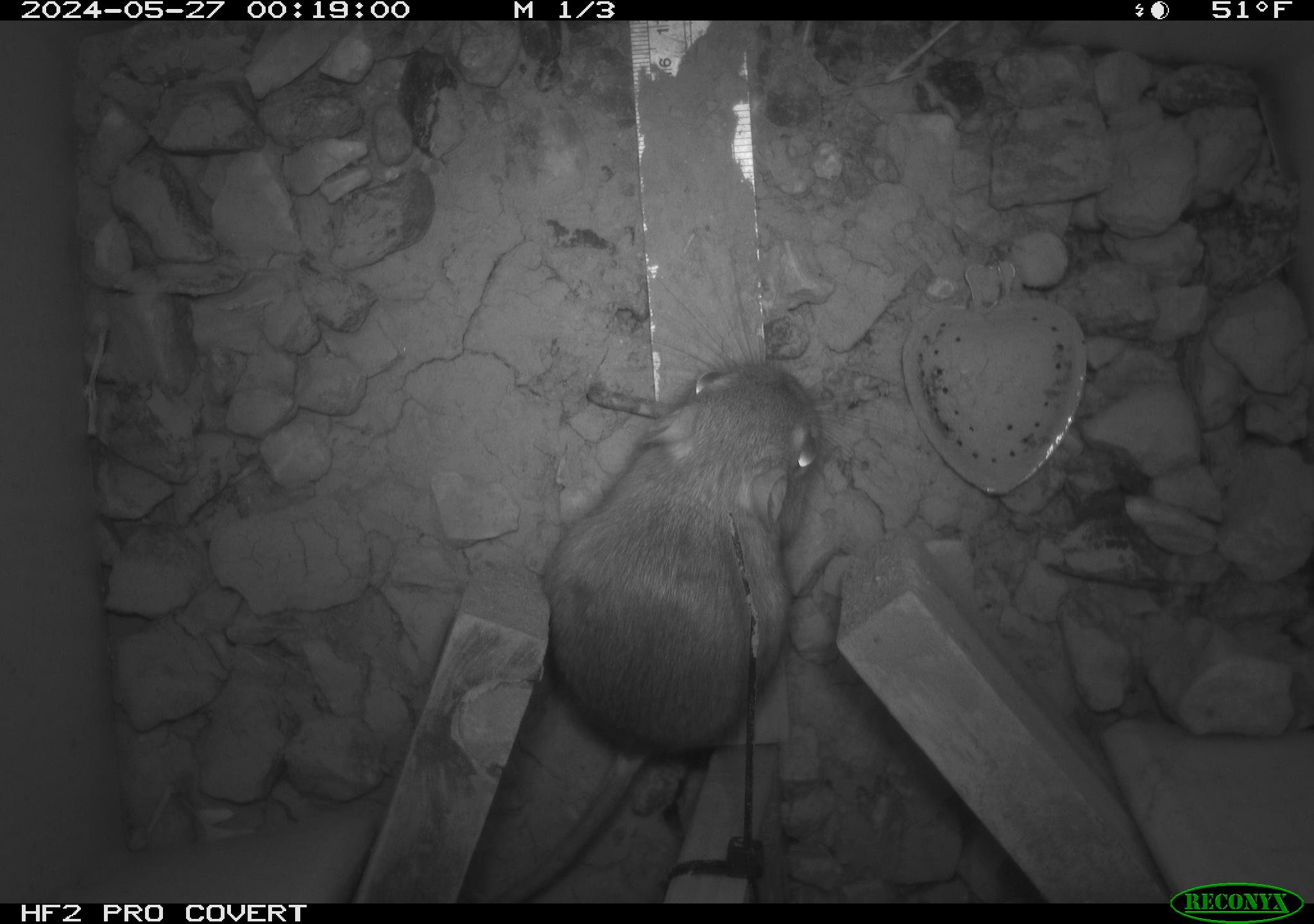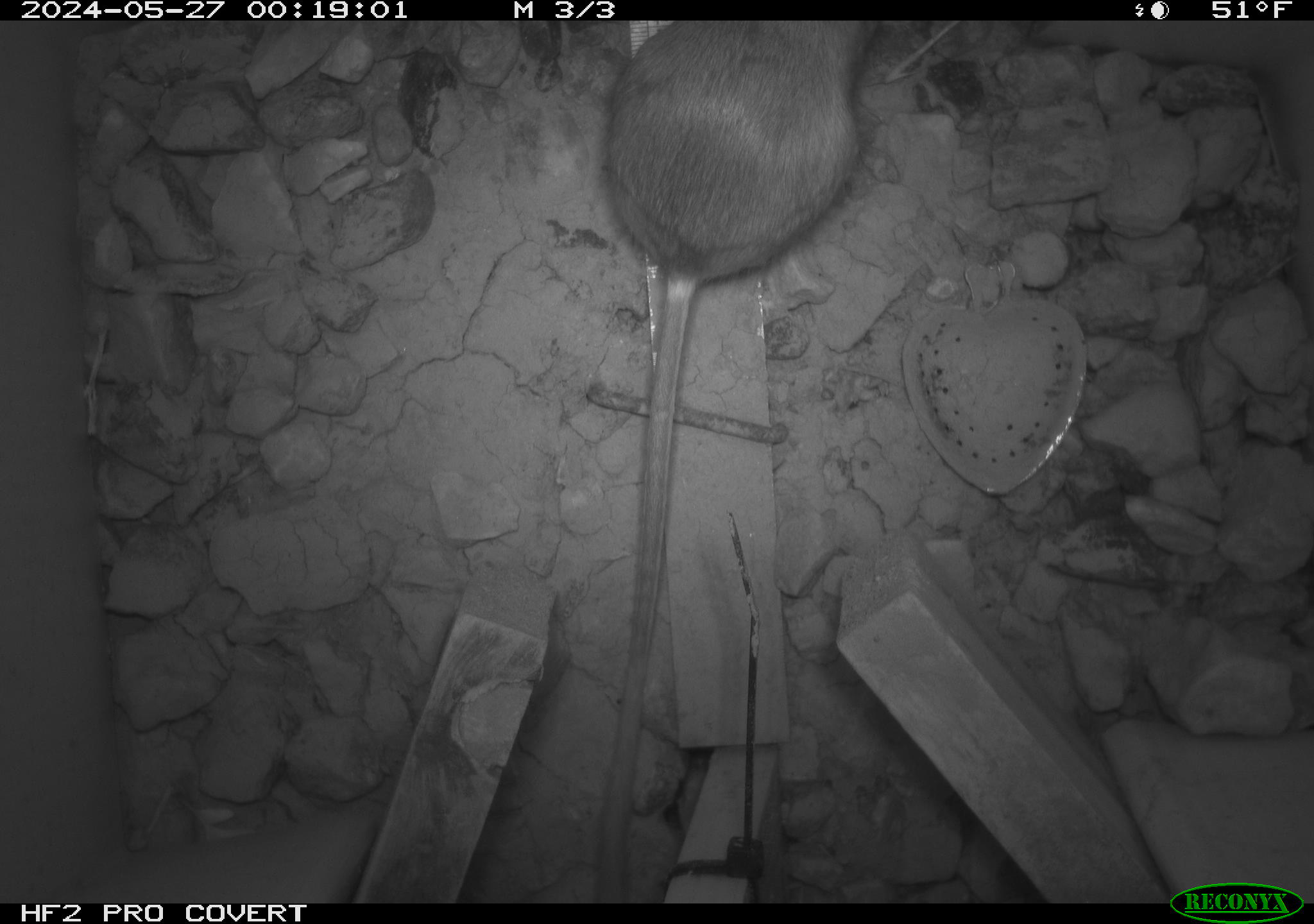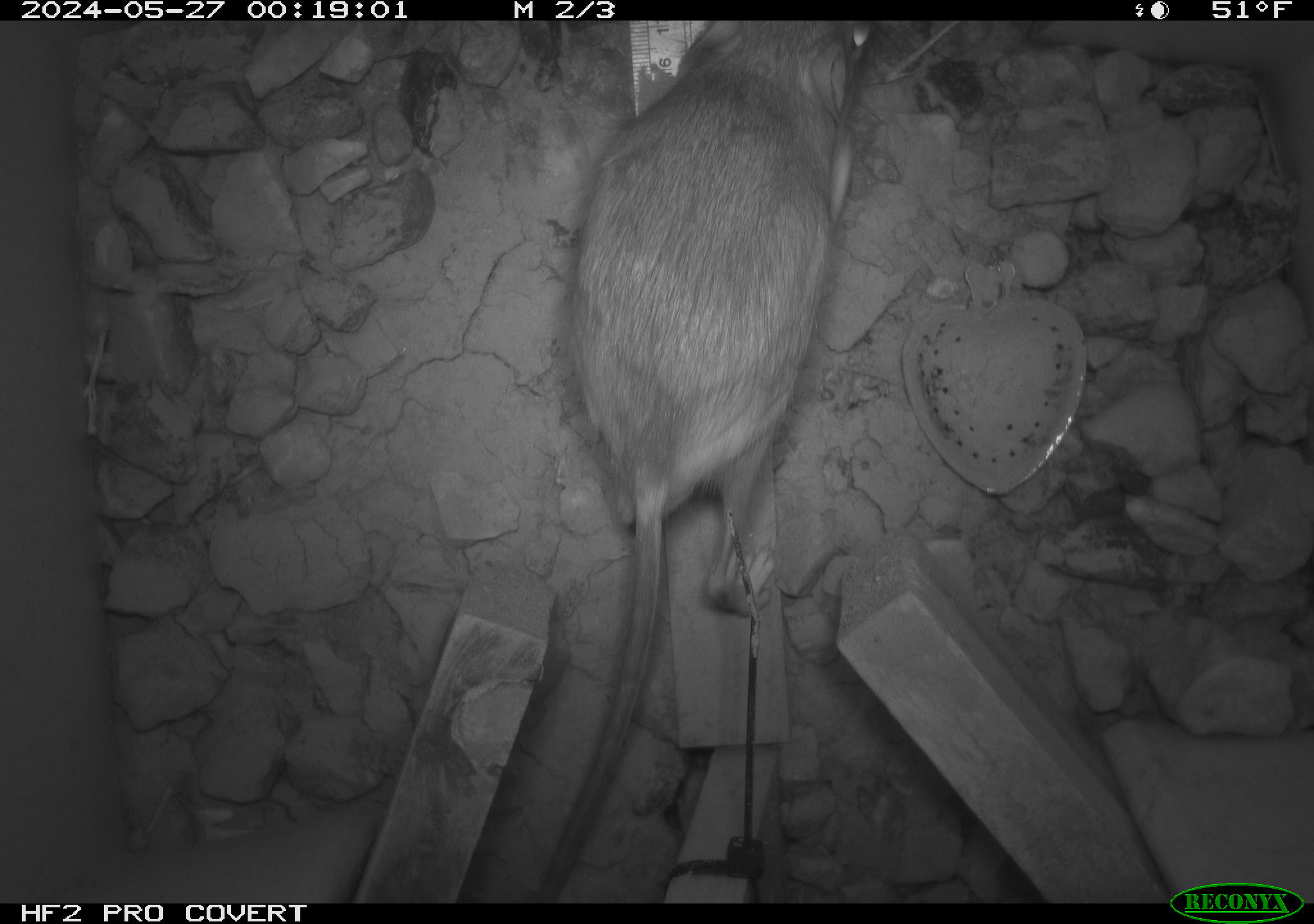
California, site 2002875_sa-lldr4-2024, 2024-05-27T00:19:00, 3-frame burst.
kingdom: Animalia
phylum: Chordata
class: Mammalia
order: Rodentia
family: Heteromyidae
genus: Dipodomys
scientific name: Dipodomys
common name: kangaroo rats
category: dipodomys species